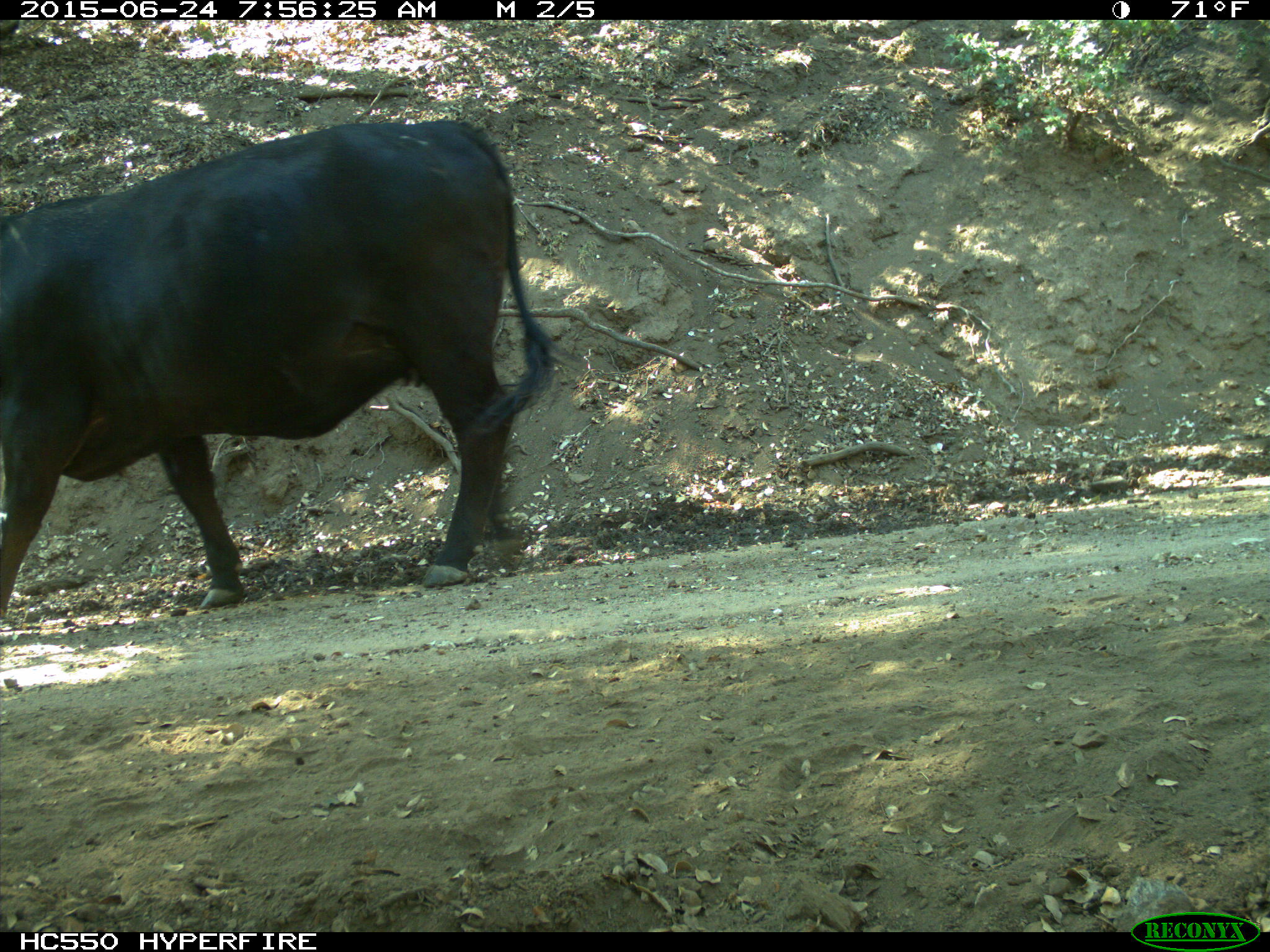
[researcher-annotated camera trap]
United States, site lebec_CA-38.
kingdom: Animalia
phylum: Chordata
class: Mammalia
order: Artiodactyla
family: Bovidae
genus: Bos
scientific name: Bos taurus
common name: domestic cow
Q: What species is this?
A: Bos taurus (domestic cow).